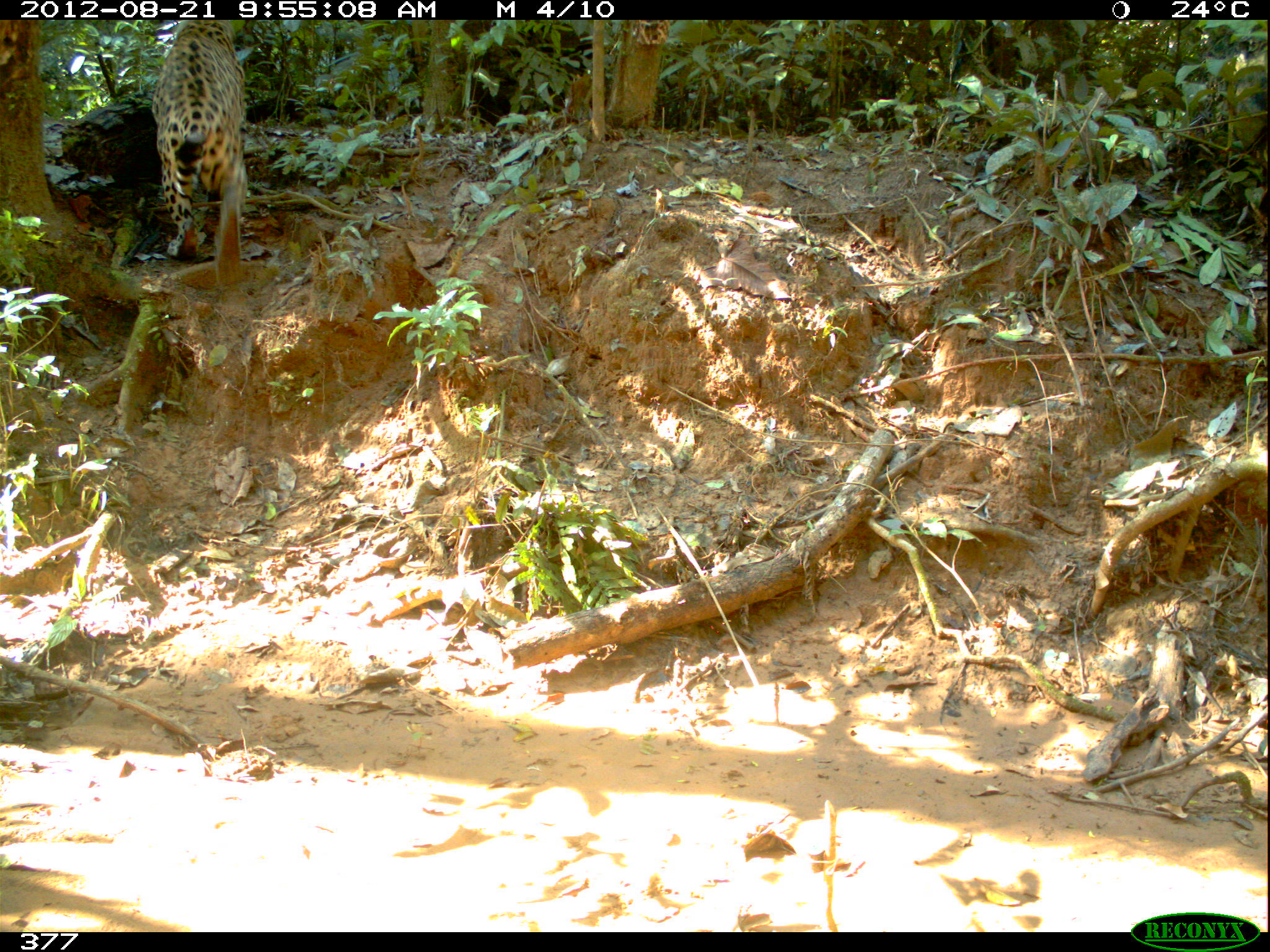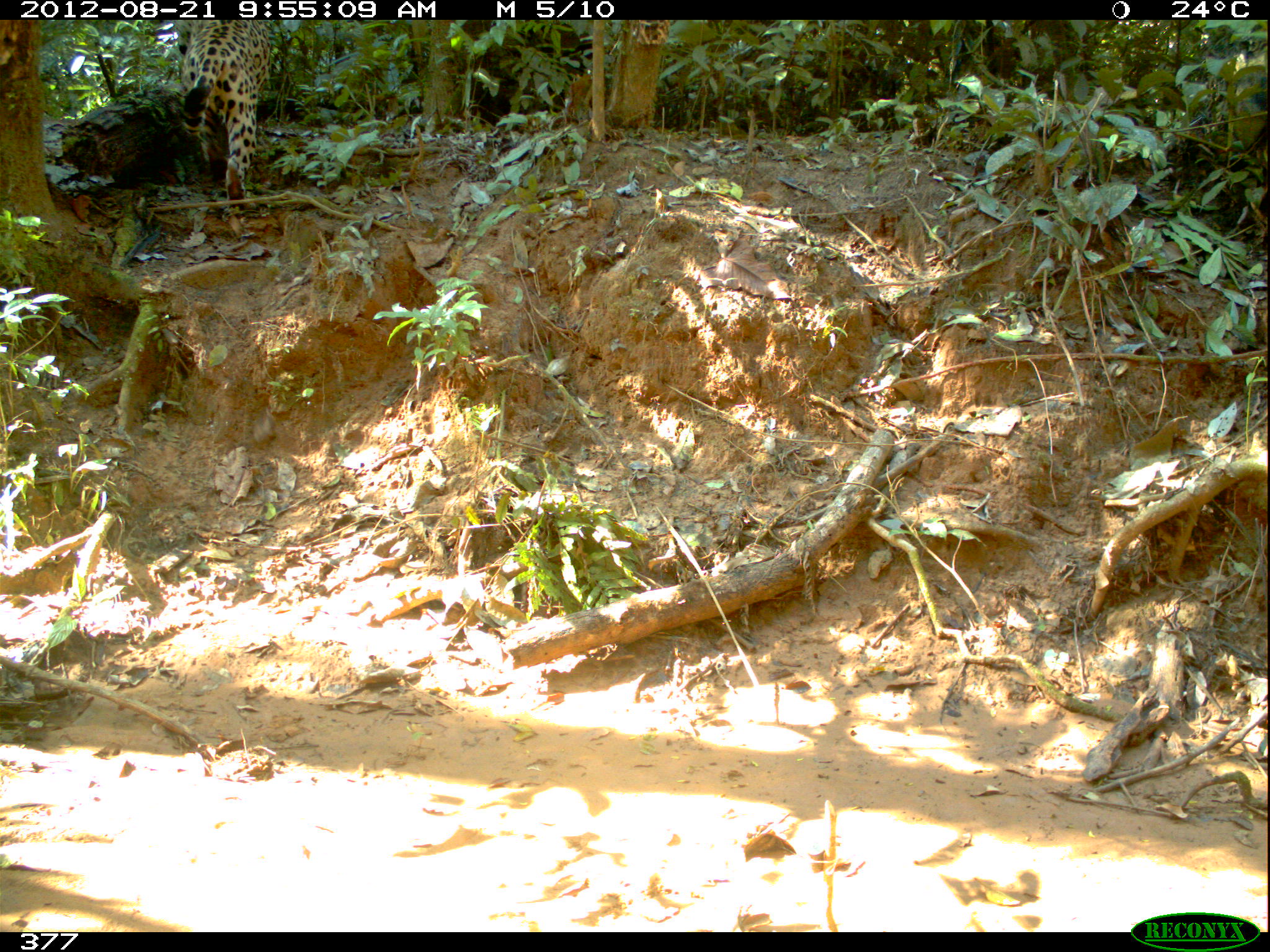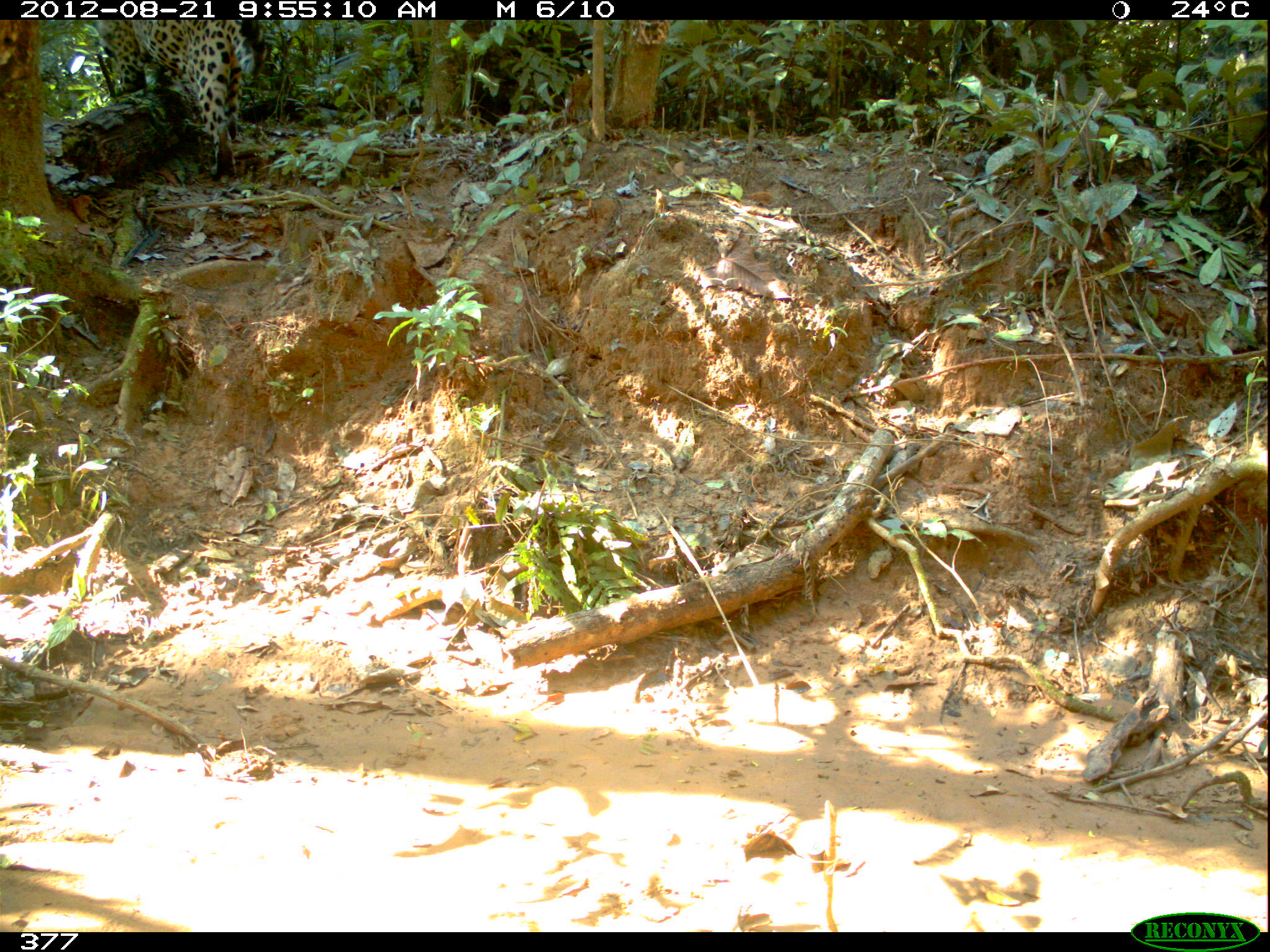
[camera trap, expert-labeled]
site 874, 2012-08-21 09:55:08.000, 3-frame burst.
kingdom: Animalia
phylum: Chordata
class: Mammalia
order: Carnivora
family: Felidae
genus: Panthera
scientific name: Panthera onca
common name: jaguar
Panthera onca (jaguar).